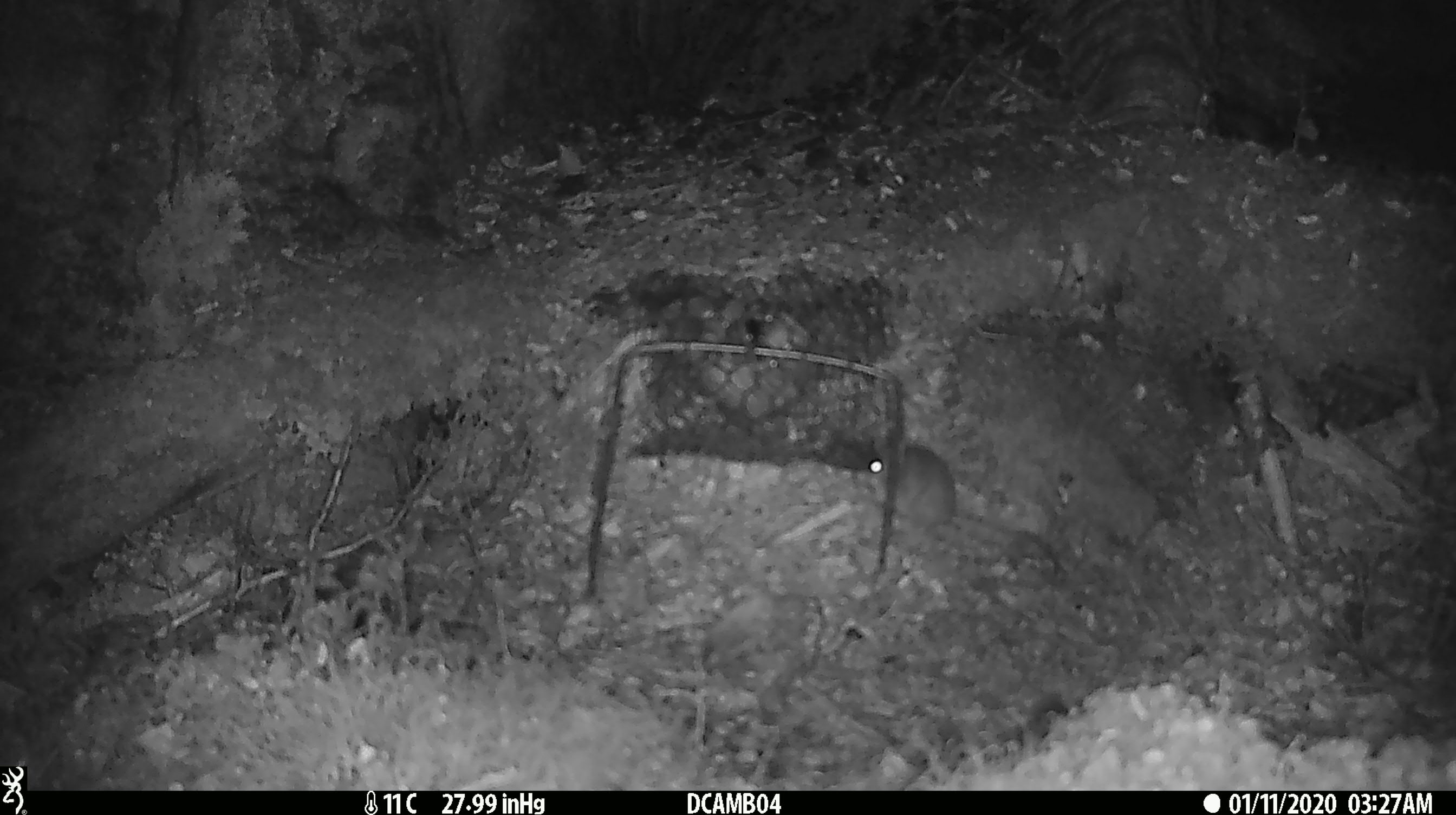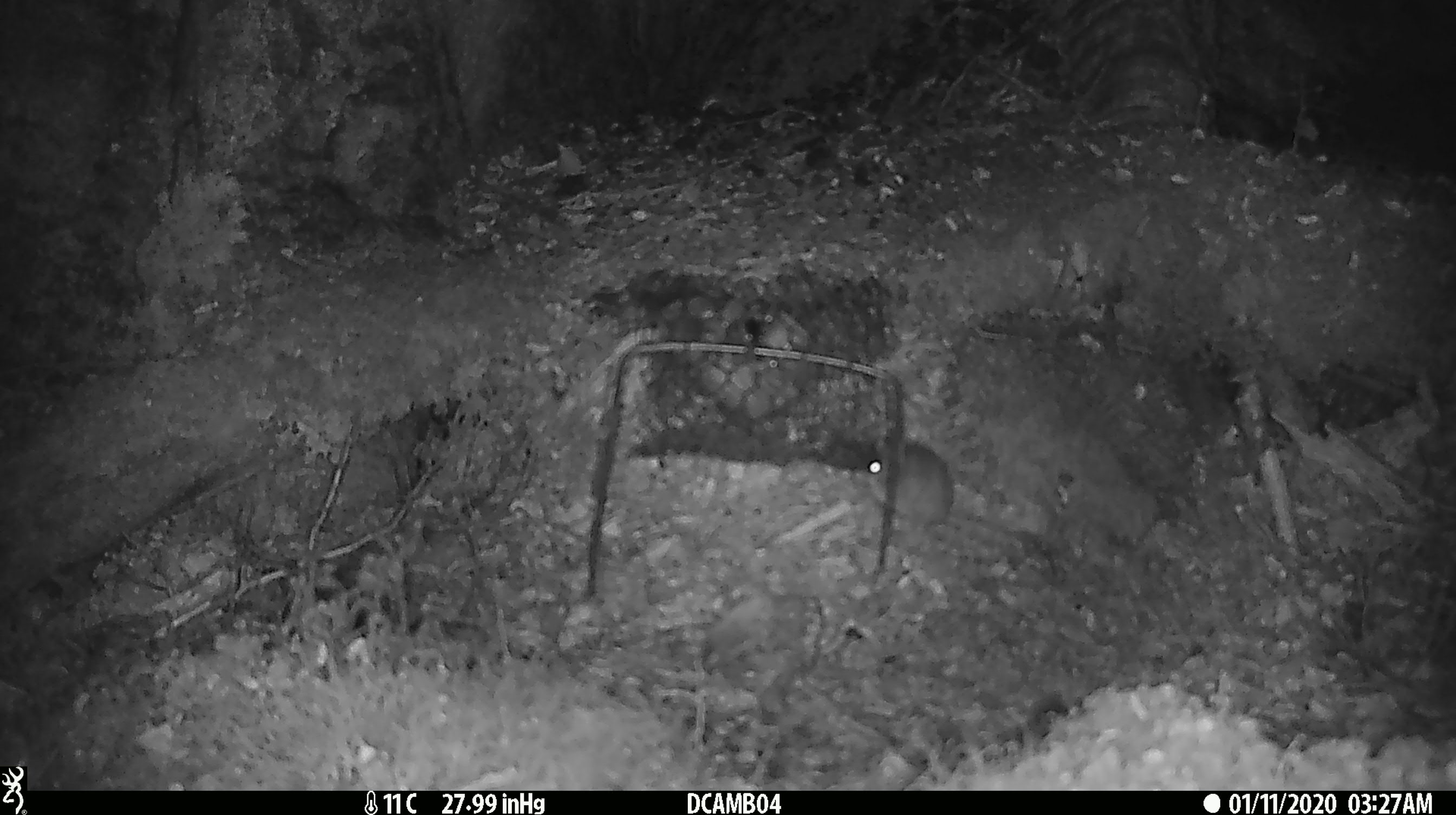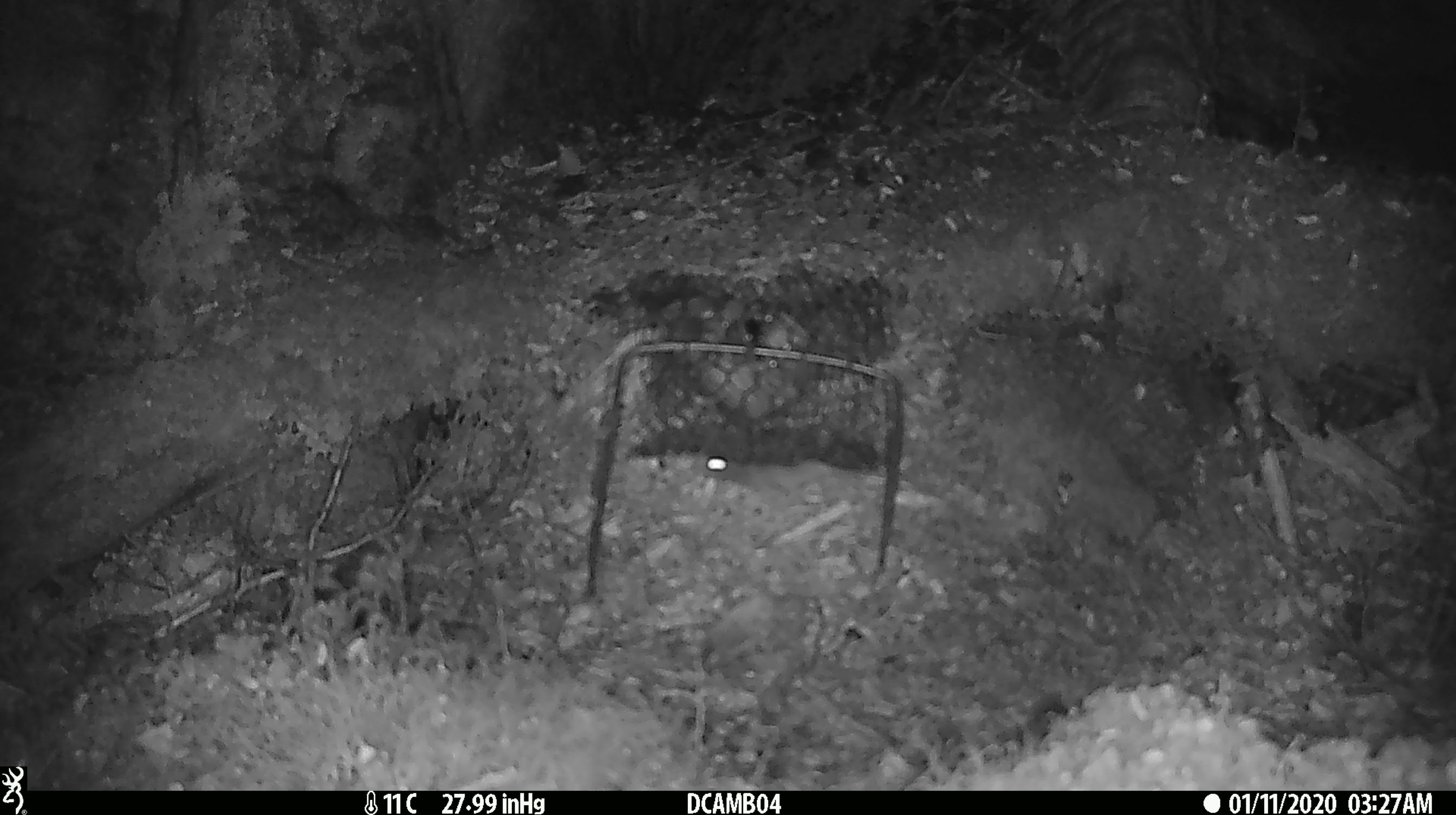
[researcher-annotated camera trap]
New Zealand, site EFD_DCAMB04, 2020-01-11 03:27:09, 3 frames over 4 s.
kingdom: Animalia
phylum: Chordata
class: Mammalia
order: Rodentia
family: Muridae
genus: Mus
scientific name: Mus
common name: mouse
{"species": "mouse (Mus)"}